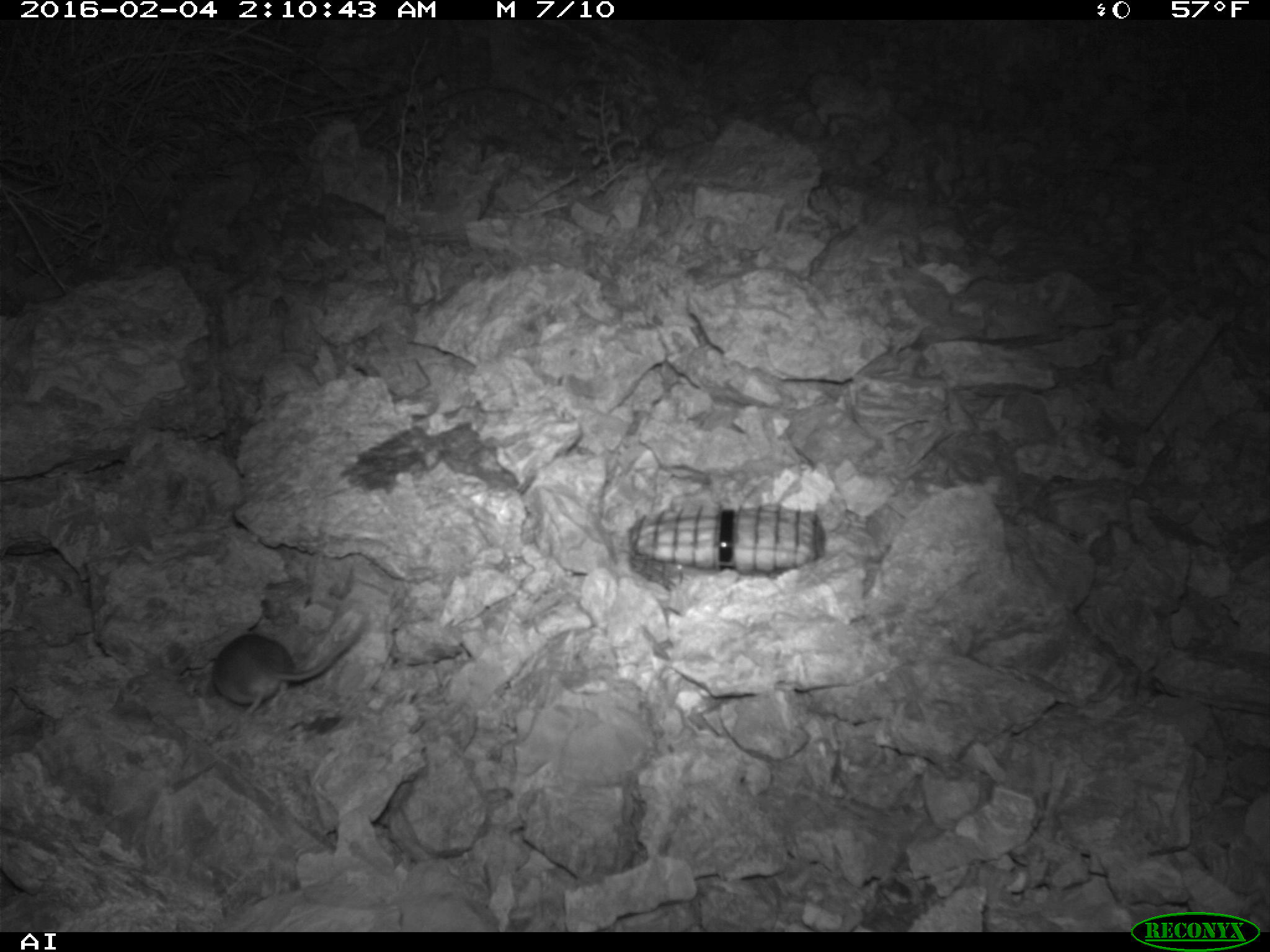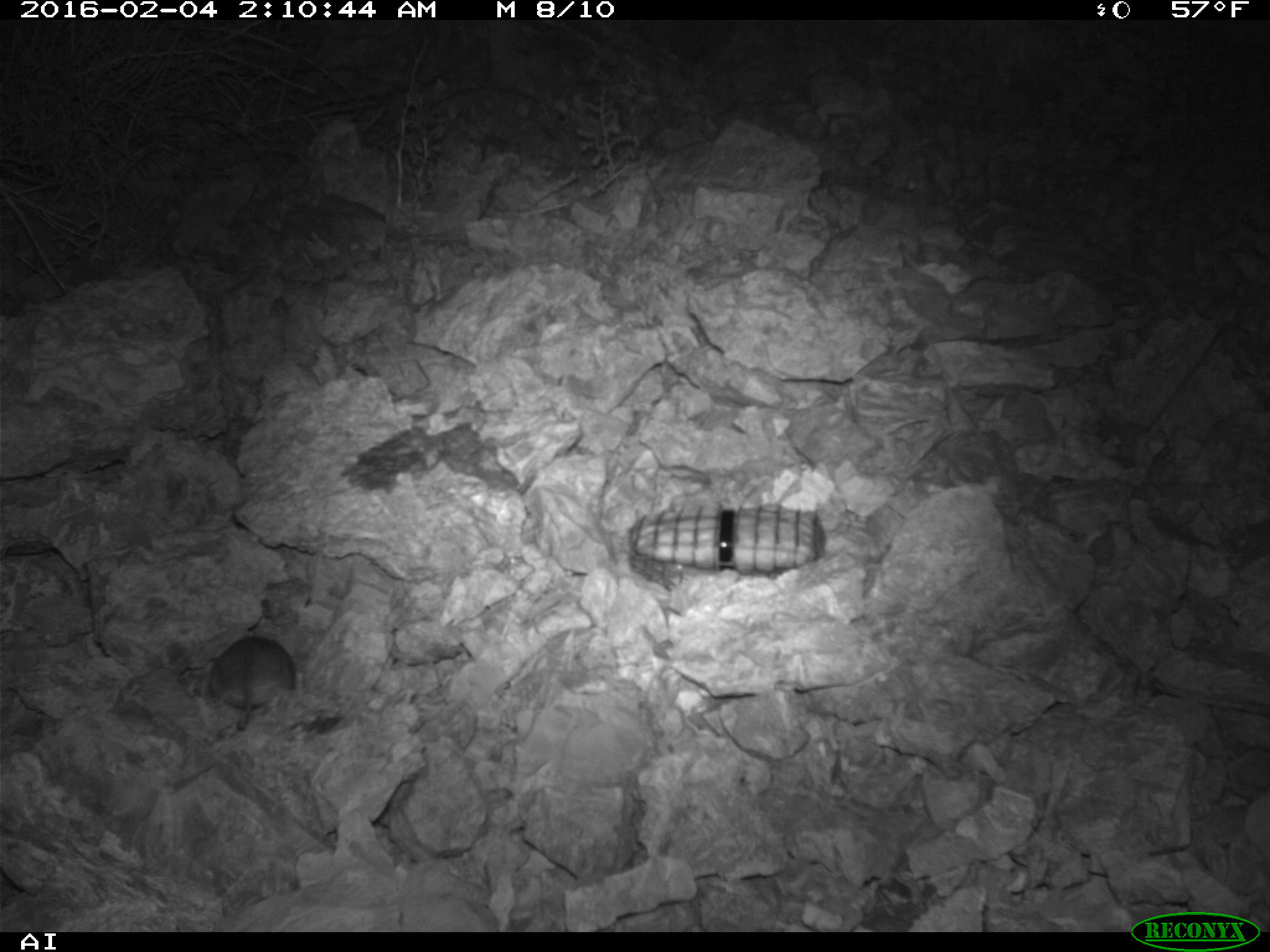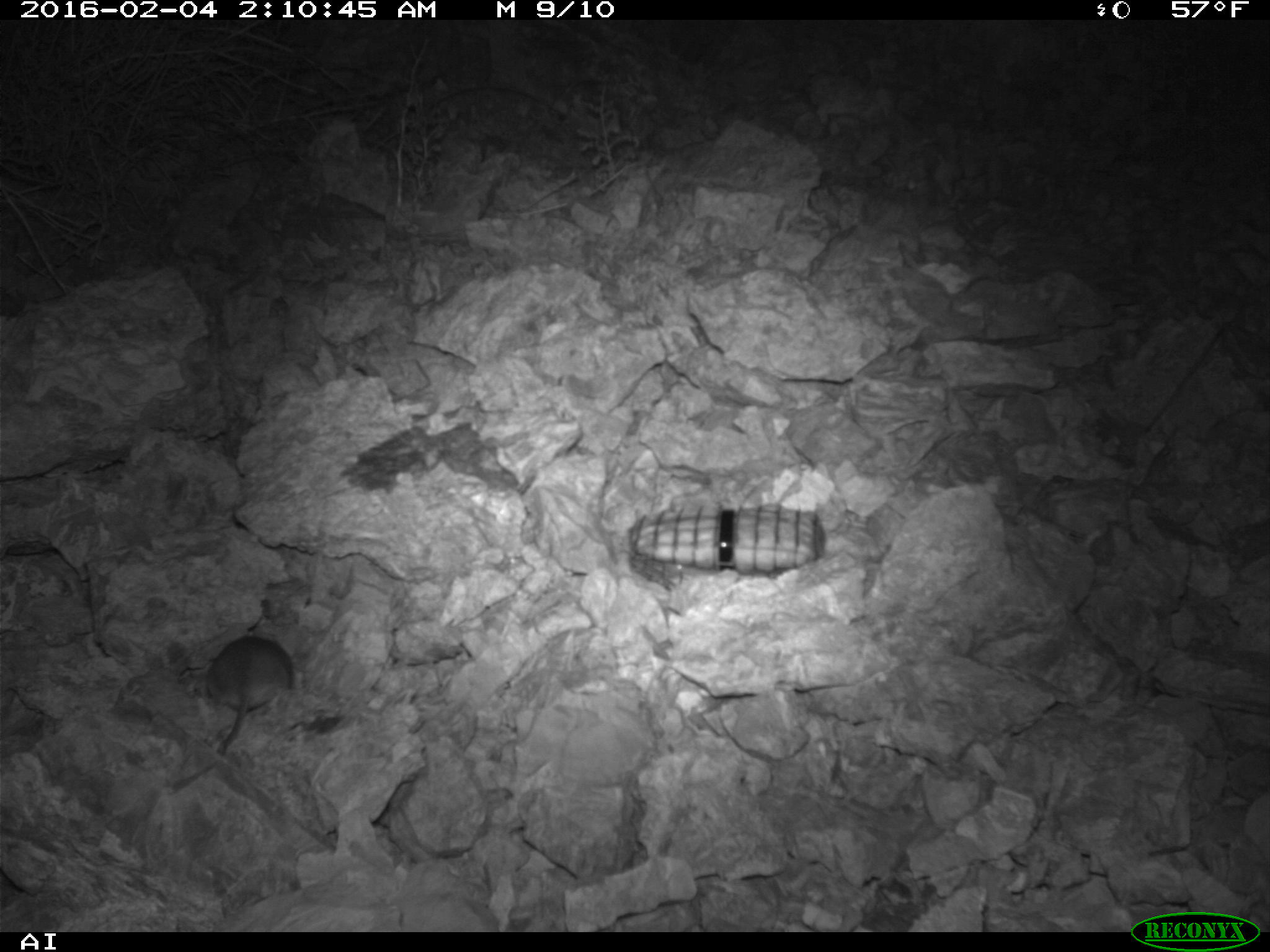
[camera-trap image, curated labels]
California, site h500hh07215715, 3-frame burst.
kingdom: Animalia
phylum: Chordata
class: Mammalia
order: Rodentia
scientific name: Rodentia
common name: rodent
Rodent (Rodentia).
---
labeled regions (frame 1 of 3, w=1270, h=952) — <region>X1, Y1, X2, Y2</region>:
rodent: <region>211, 619, 367, 716</region>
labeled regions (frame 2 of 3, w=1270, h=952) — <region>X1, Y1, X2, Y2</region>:
rodent: <region>200, 632, 295, 729</region>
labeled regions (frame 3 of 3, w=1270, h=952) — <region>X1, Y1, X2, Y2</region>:
rodent: <region>206, 637, 294, 755</region>